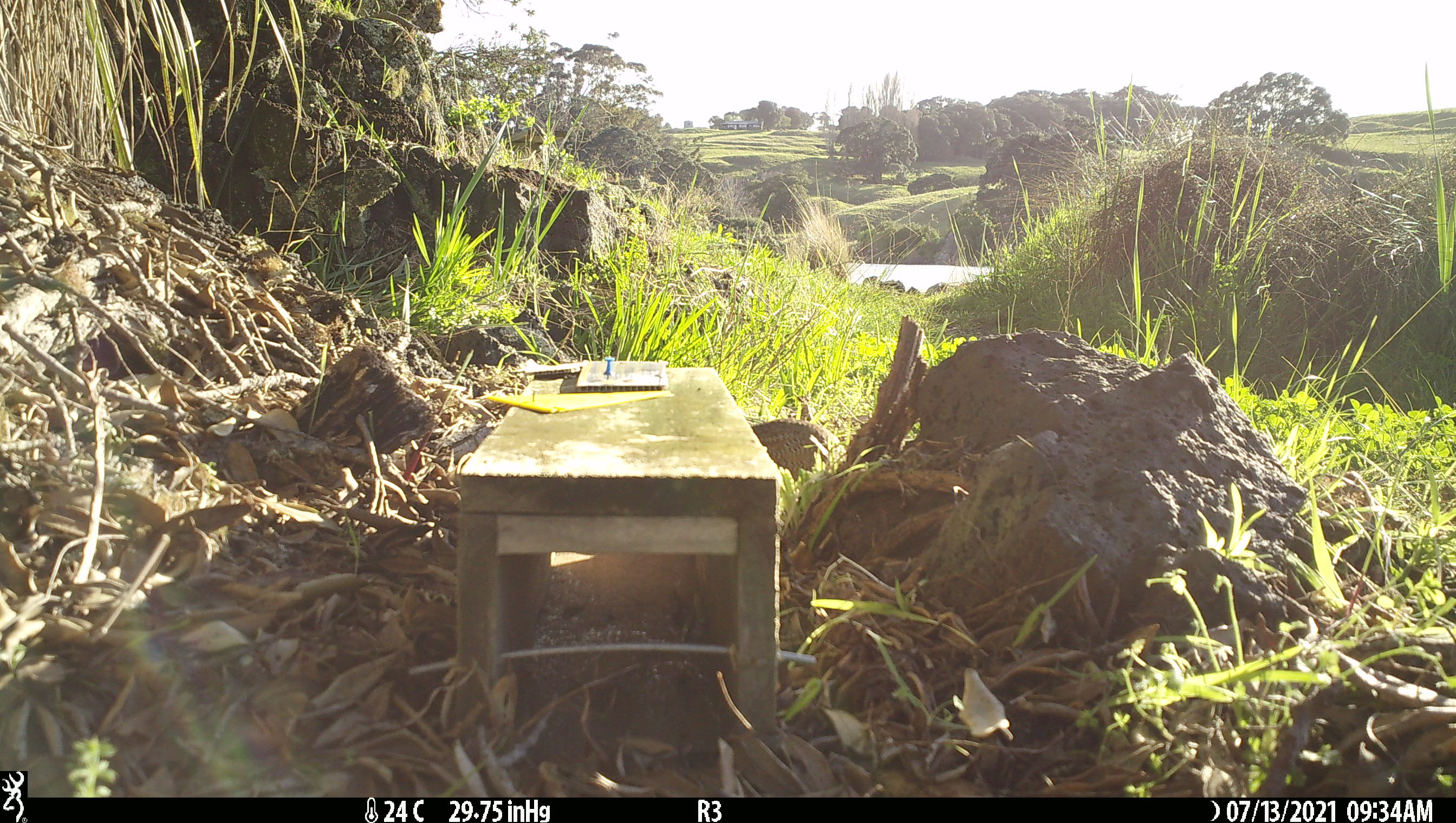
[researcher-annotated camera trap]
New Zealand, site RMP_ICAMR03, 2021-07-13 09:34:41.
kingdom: Animalia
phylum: Chordata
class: Aves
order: Galliformes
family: Phasianidae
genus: Synoicus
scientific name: Synoicus ypsilophorus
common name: brown quail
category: quail brown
Quail brown (brown quail) (Synoicus ypsilophorus).